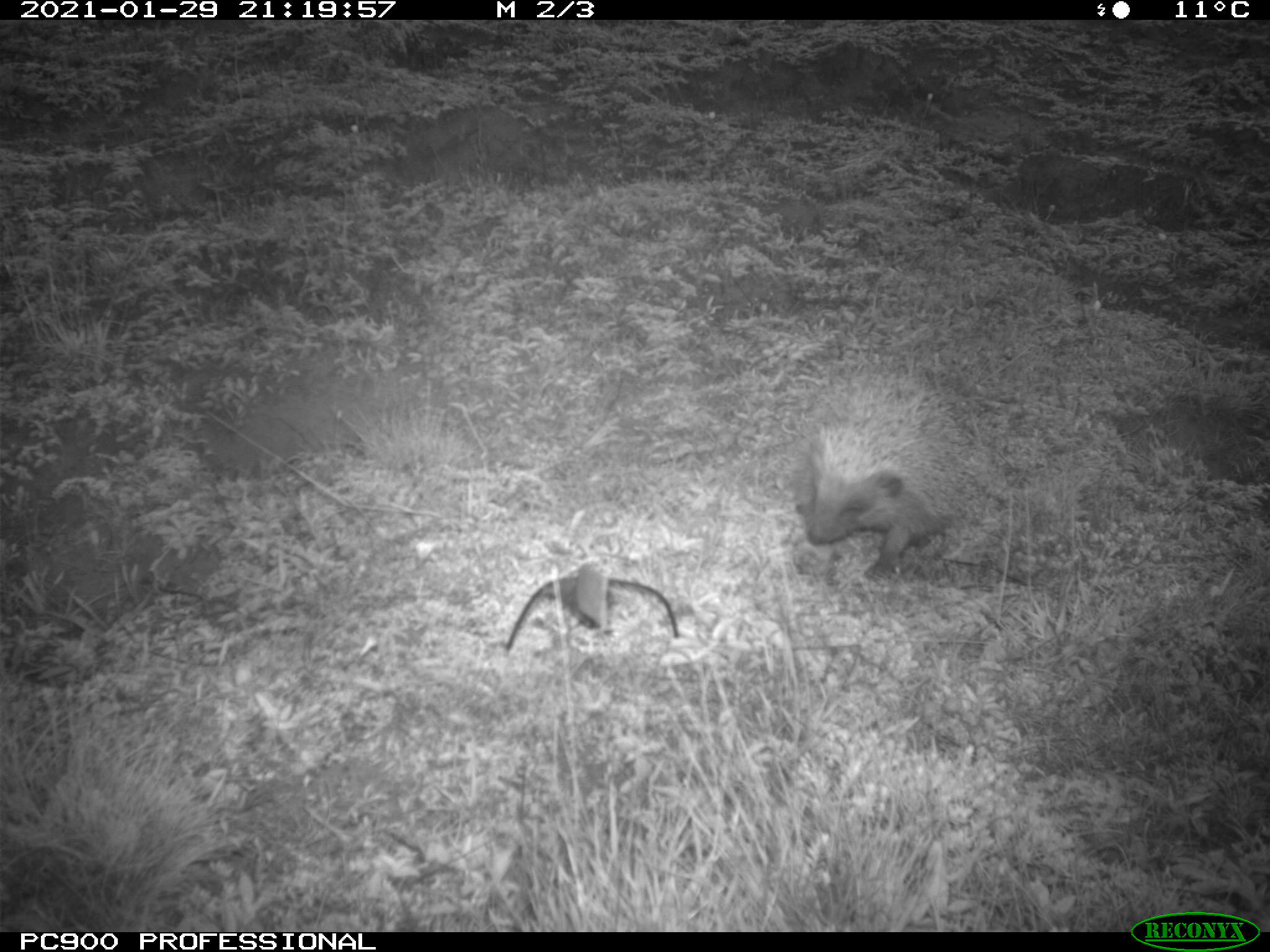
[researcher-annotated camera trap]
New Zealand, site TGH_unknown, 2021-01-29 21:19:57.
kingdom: Animalia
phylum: Chordata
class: Mammalia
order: Eulipotyphla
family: Erinaceidae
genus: Erinaceus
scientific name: Erinaceus europaeus europaeus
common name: european hedgehog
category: hedgehog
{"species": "hedgehog (european hedgehog) (Erinaceus europaeus europaeus)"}